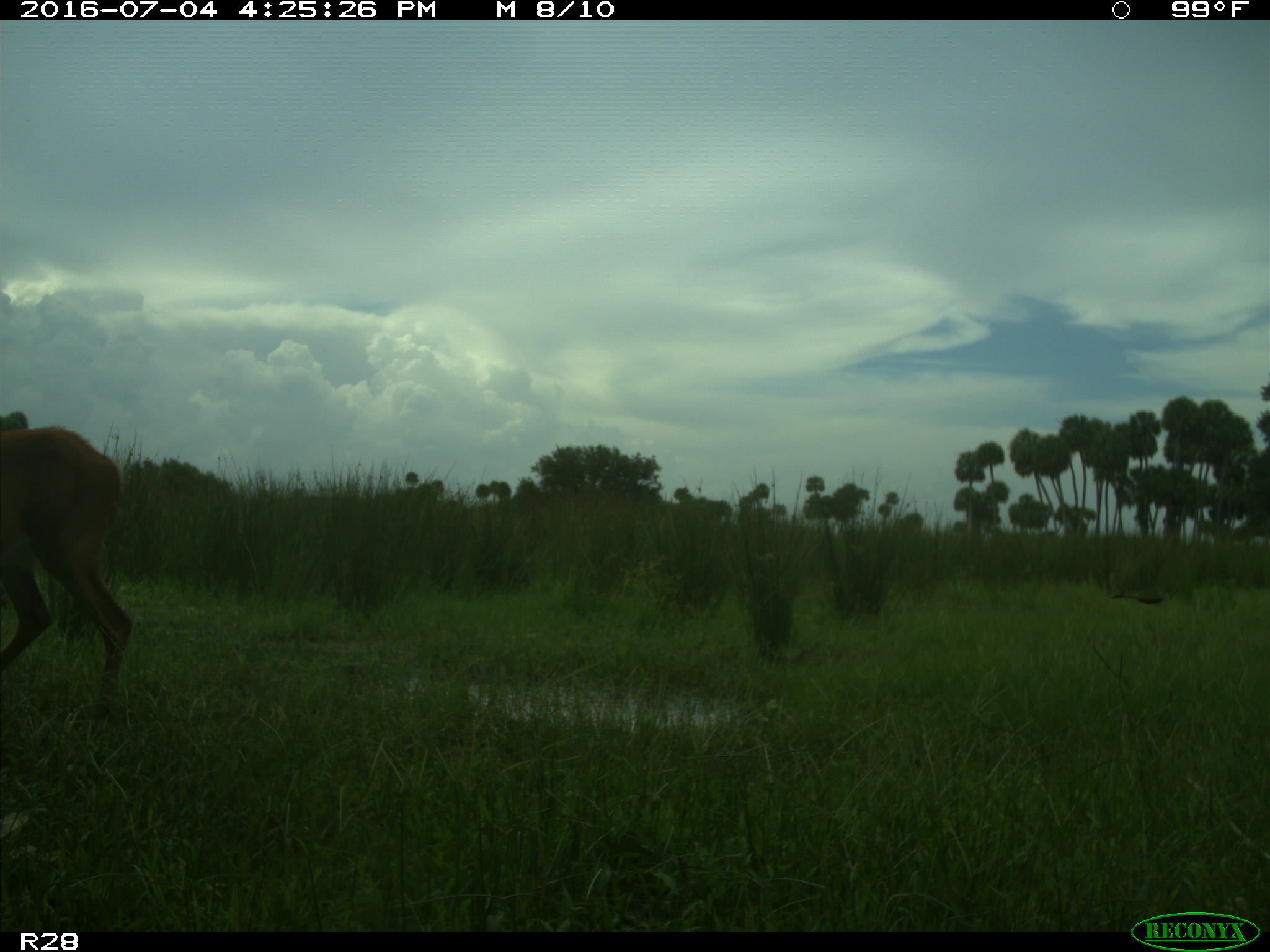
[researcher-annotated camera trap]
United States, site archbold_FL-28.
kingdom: Animalia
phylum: Chordata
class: Mammalia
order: Artiodactyla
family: Cervidae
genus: Odocoileus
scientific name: Odocoileus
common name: deer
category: unidentified deer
Unidentified deer (deer) (Odocoileus).